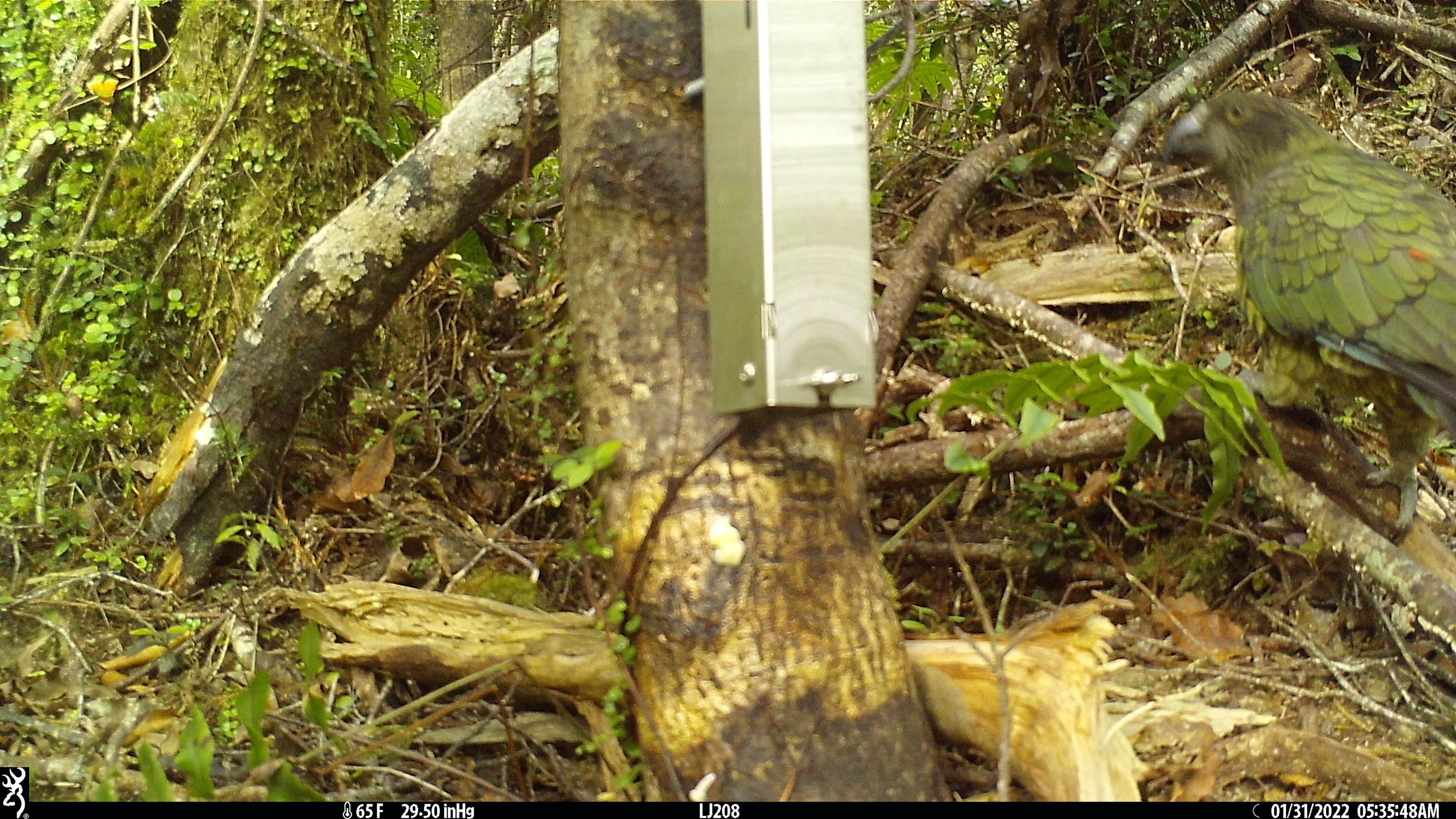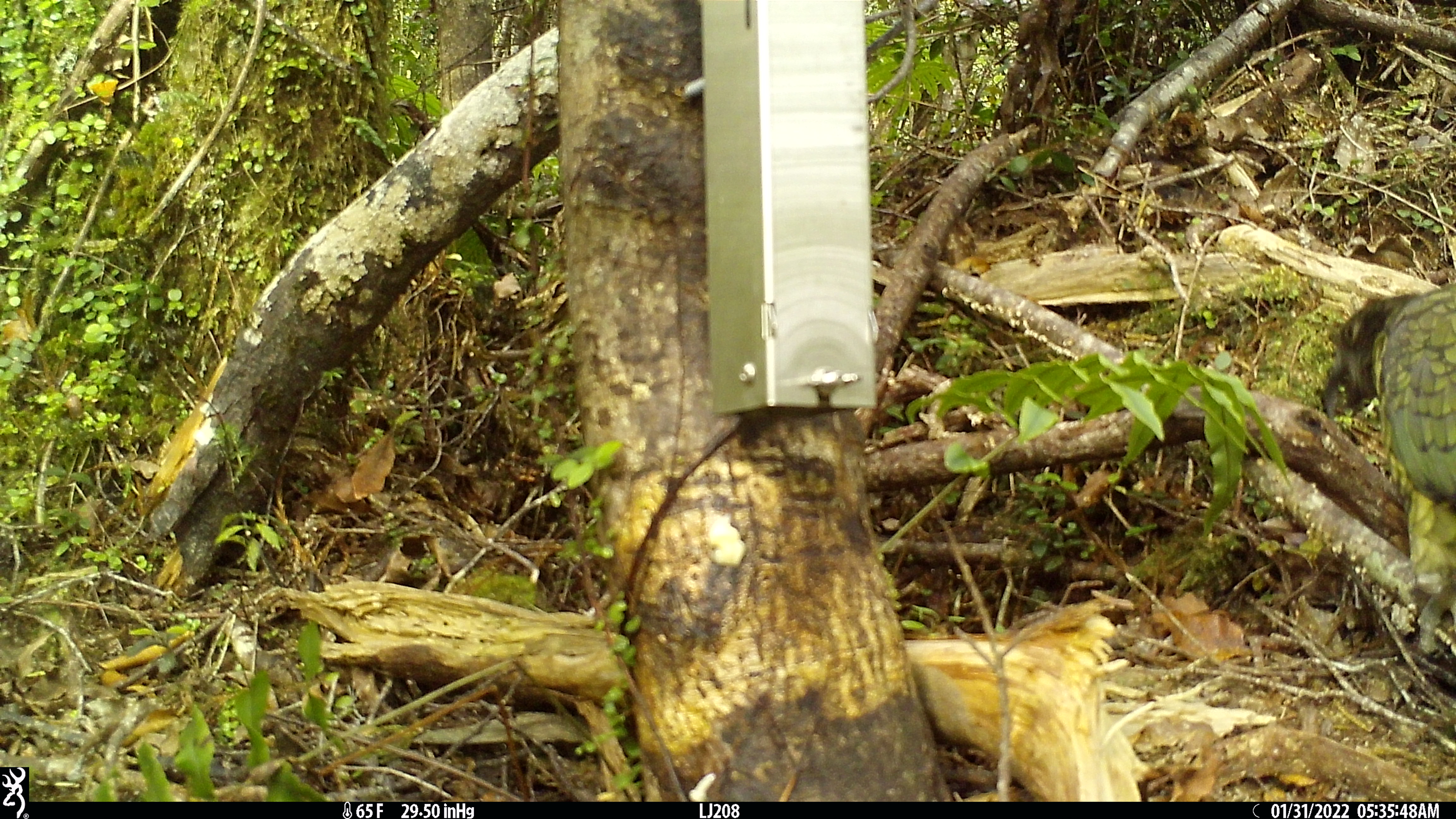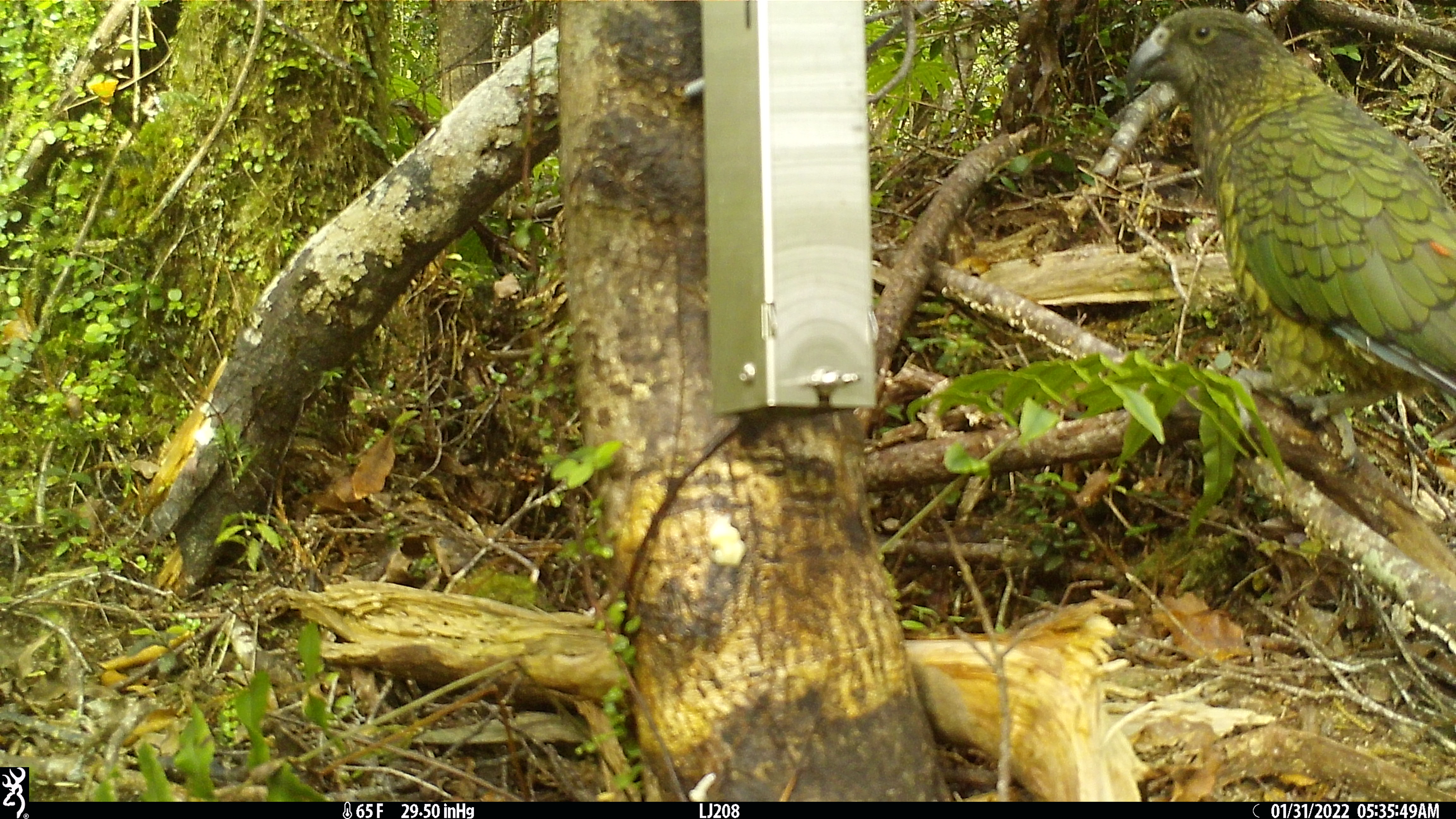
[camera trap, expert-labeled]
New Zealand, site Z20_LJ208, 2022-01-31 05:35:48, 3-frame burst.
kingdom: Animalia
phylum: Chordata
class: Aves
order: Psittaciformes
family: Strigopidae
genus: Nestor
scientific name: Nestor notabilis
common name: kea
Kea (Nestor notabilis).